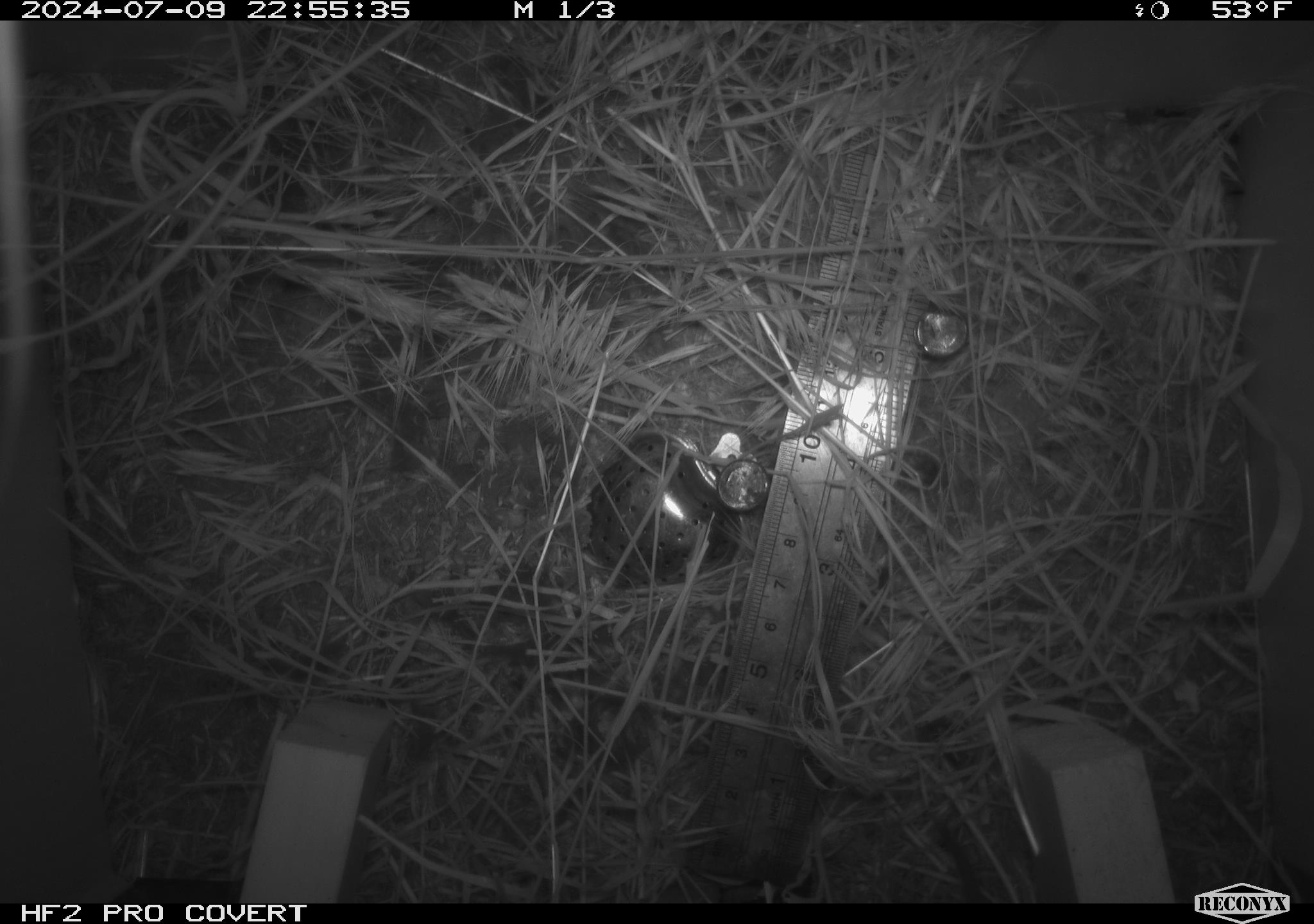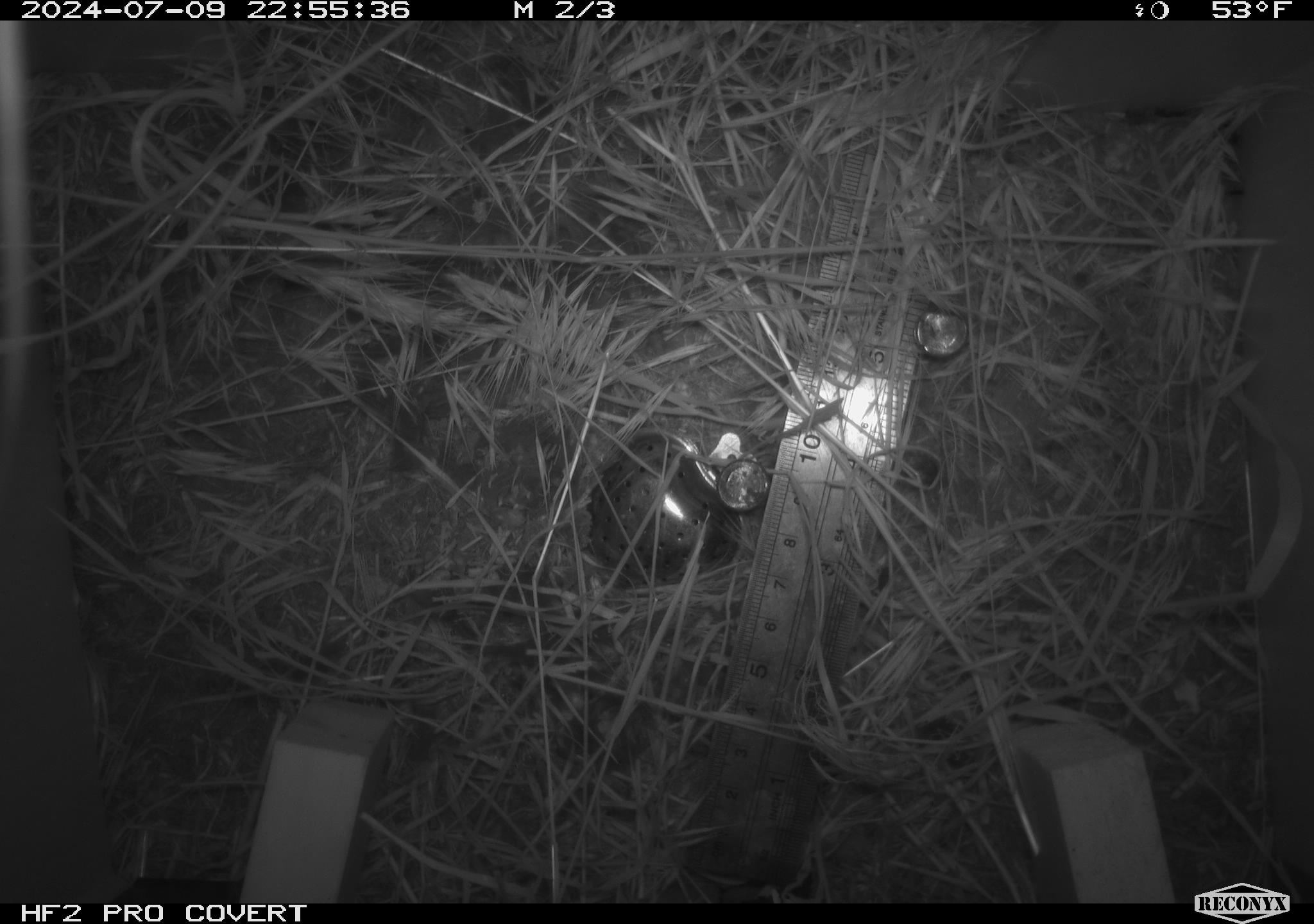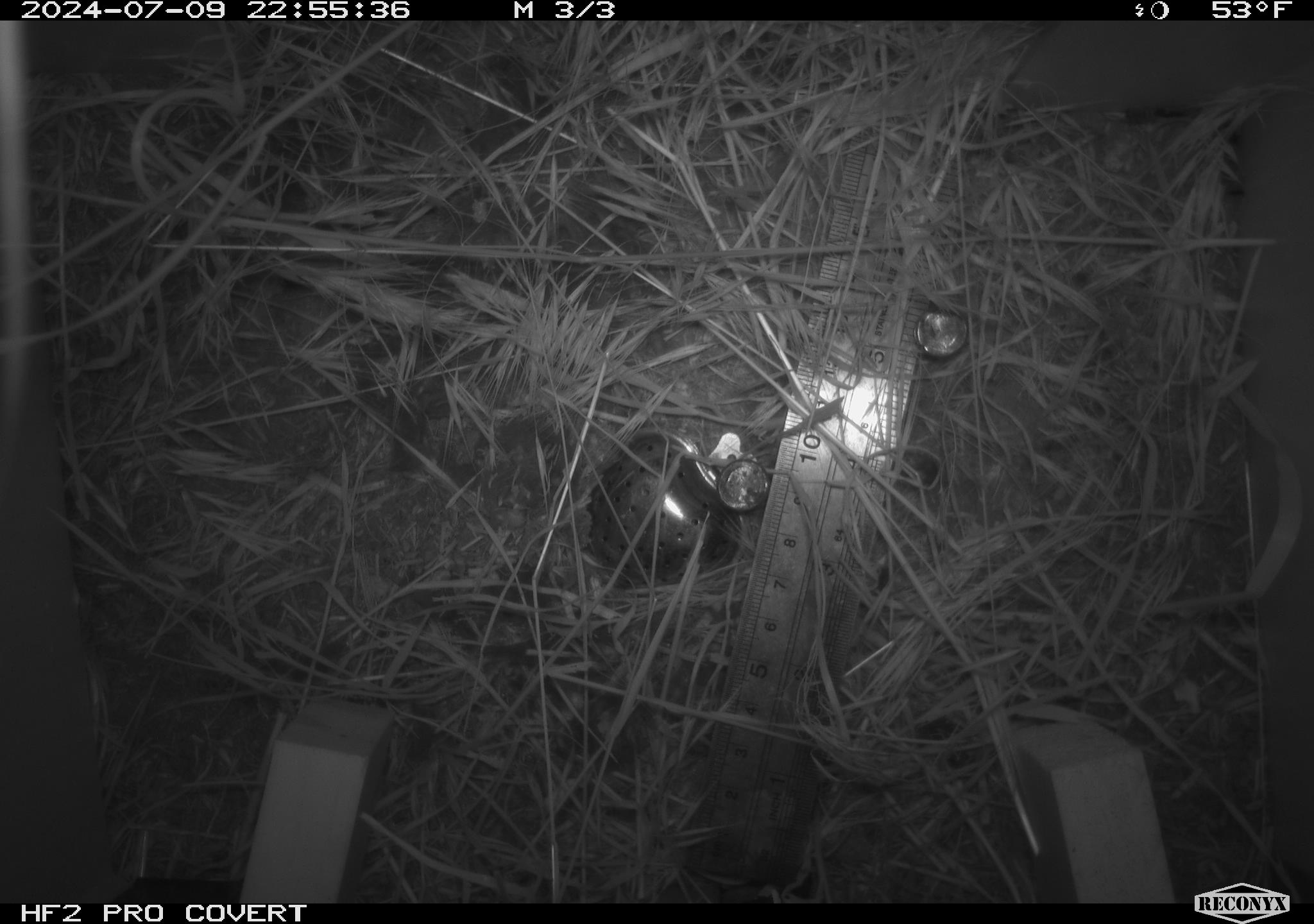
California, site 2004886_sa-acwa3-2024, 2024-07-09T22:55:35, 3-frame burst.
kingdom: Animalia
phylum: Chordata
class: Mammalia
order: Rodentia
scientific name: Rodentia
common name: mouse species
Mouse species (Rodentia).